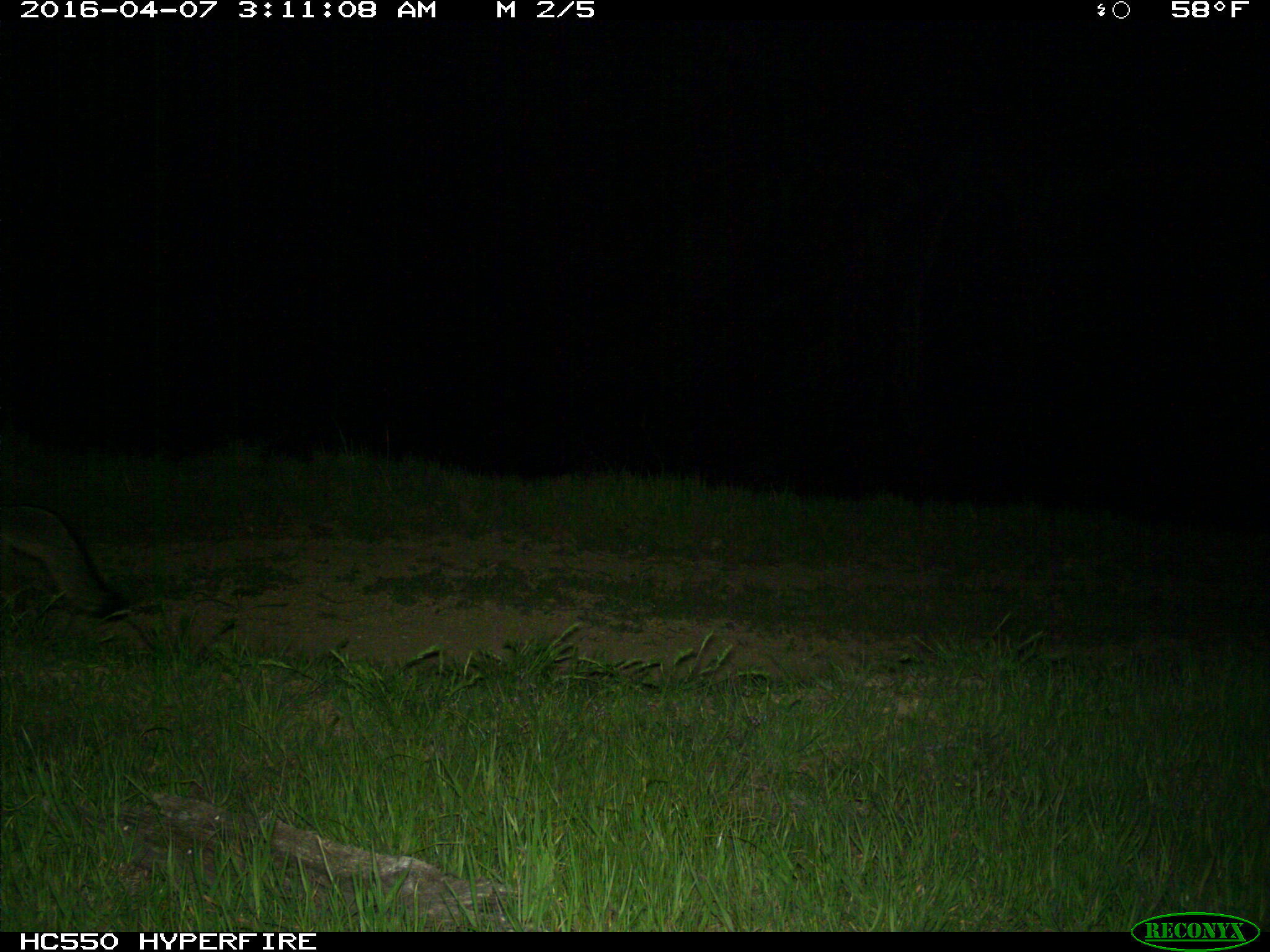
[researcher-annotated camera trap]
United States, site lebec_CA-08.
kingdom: Animalia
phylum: Chordata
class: Mammalia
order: Carnivora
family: Canidae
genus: Urocyon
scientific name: Urocyon cinereoargenteus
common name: gray fox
Urocyon cinereoargenteus (gray fox).